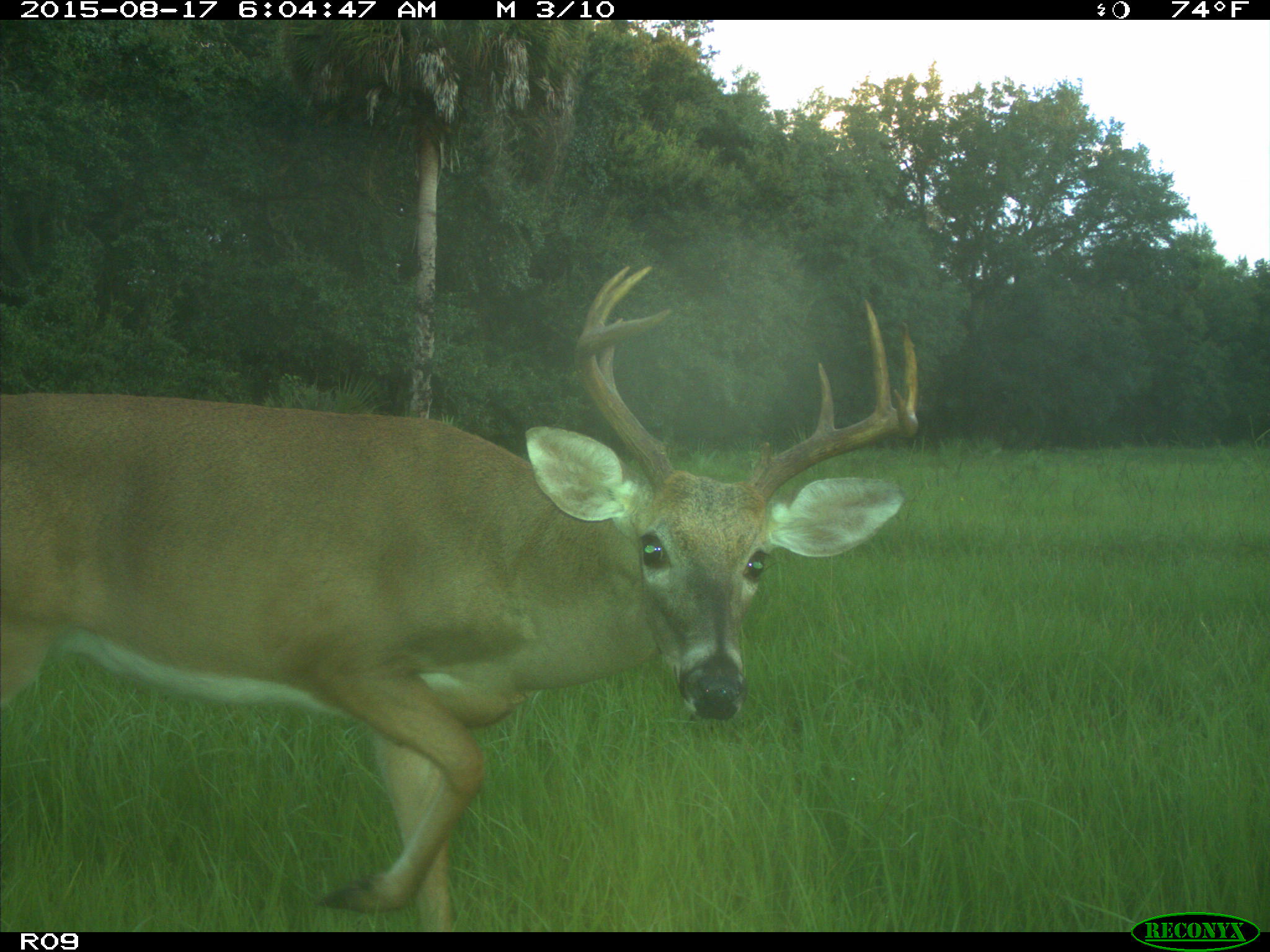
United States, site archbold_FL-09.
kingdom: Animalia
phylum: Chordata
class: Mammalia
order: Artiodactyla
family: Cervidae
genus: Odocoileus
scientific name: Odocoileus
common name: deer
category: unidentified deer